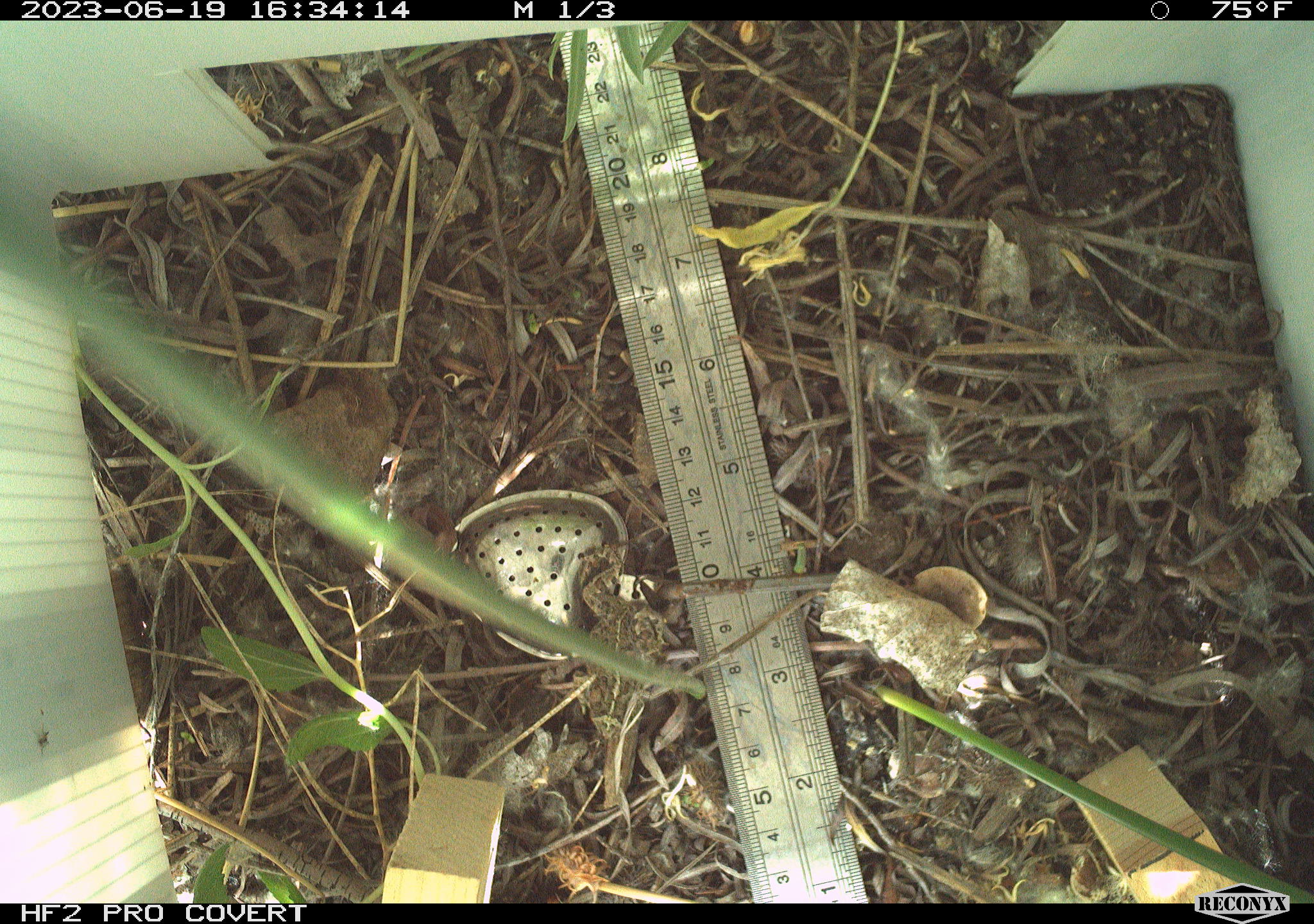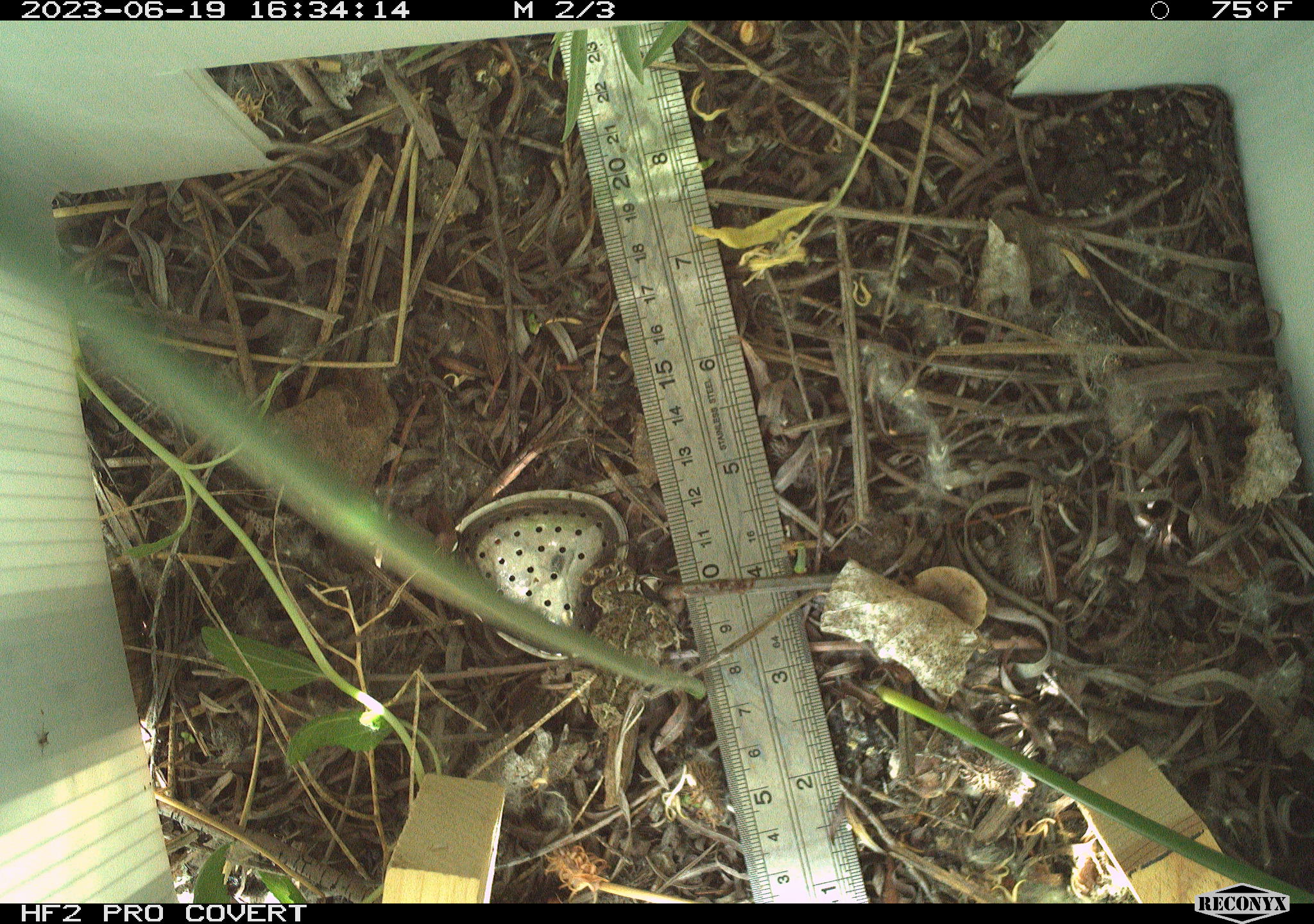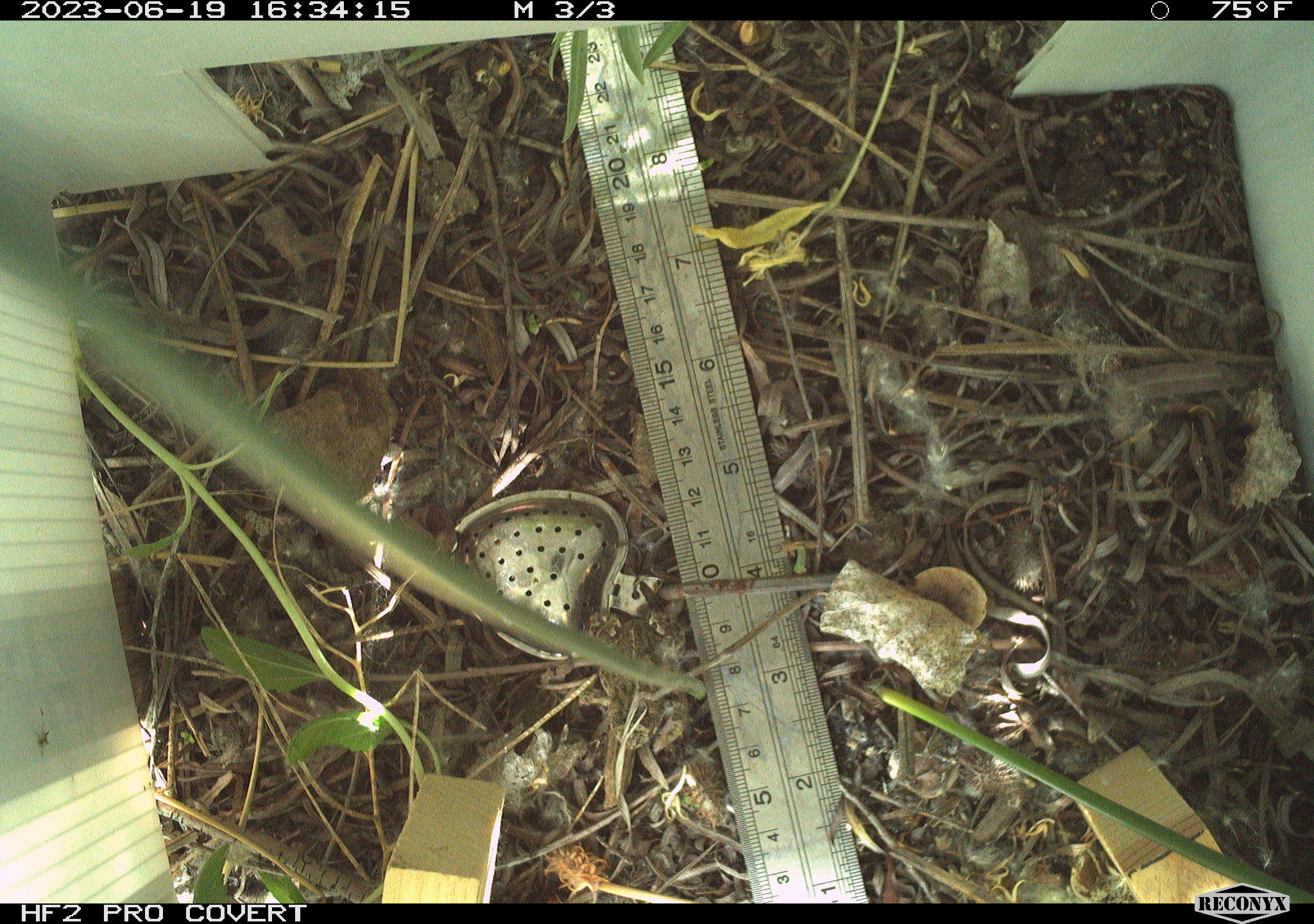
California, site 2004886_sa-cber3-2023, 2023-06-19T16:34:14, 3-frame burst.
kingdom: Animalia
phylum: Chordata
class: Amphibia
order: Anura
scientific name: Anura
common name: frogs